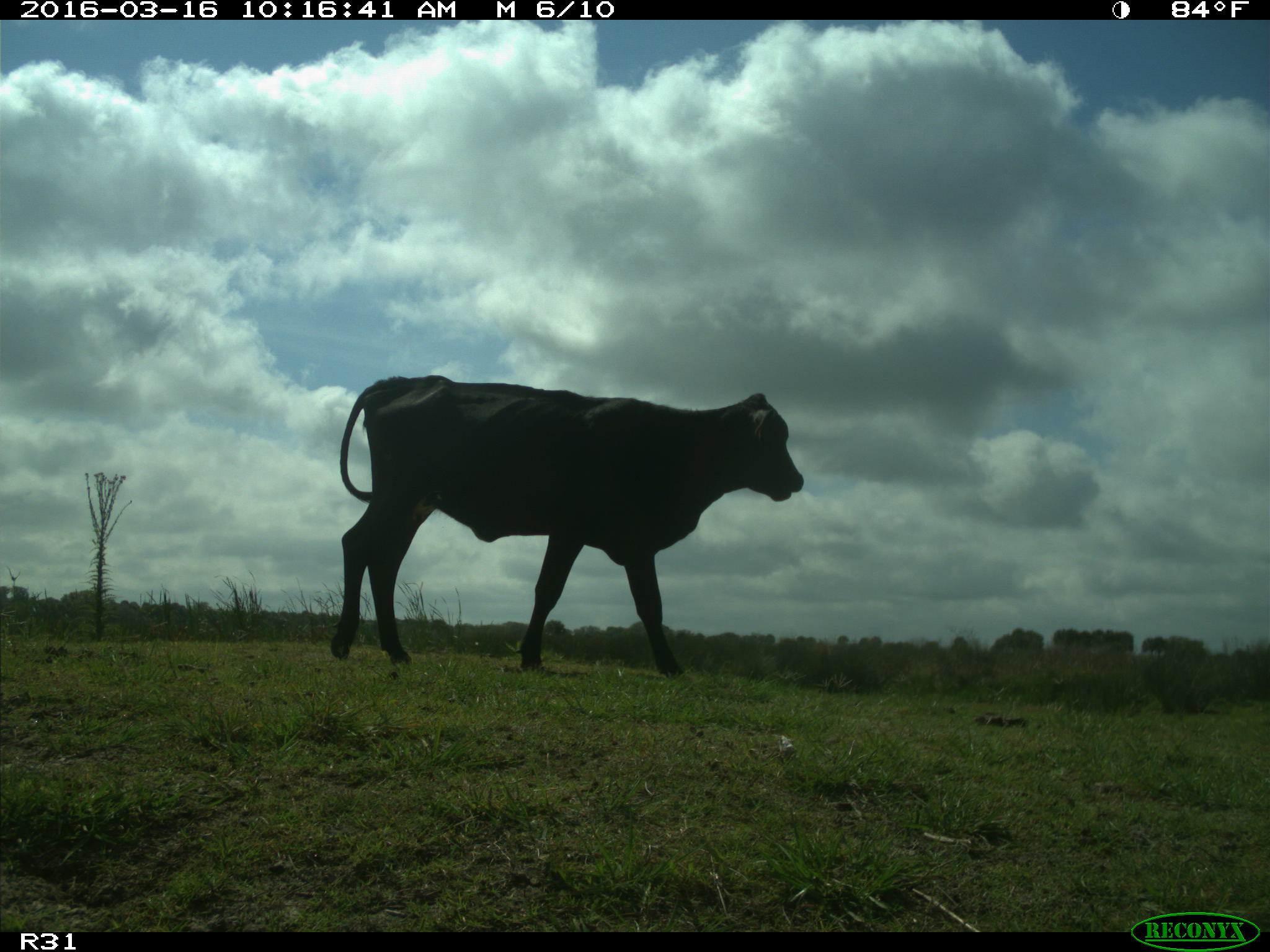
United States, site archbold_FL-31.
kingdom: Animalia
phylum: Chordata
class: Mammalia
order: Artiodactyla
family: Bovidae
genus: Bos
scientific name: Bos taurus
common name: domestic cow